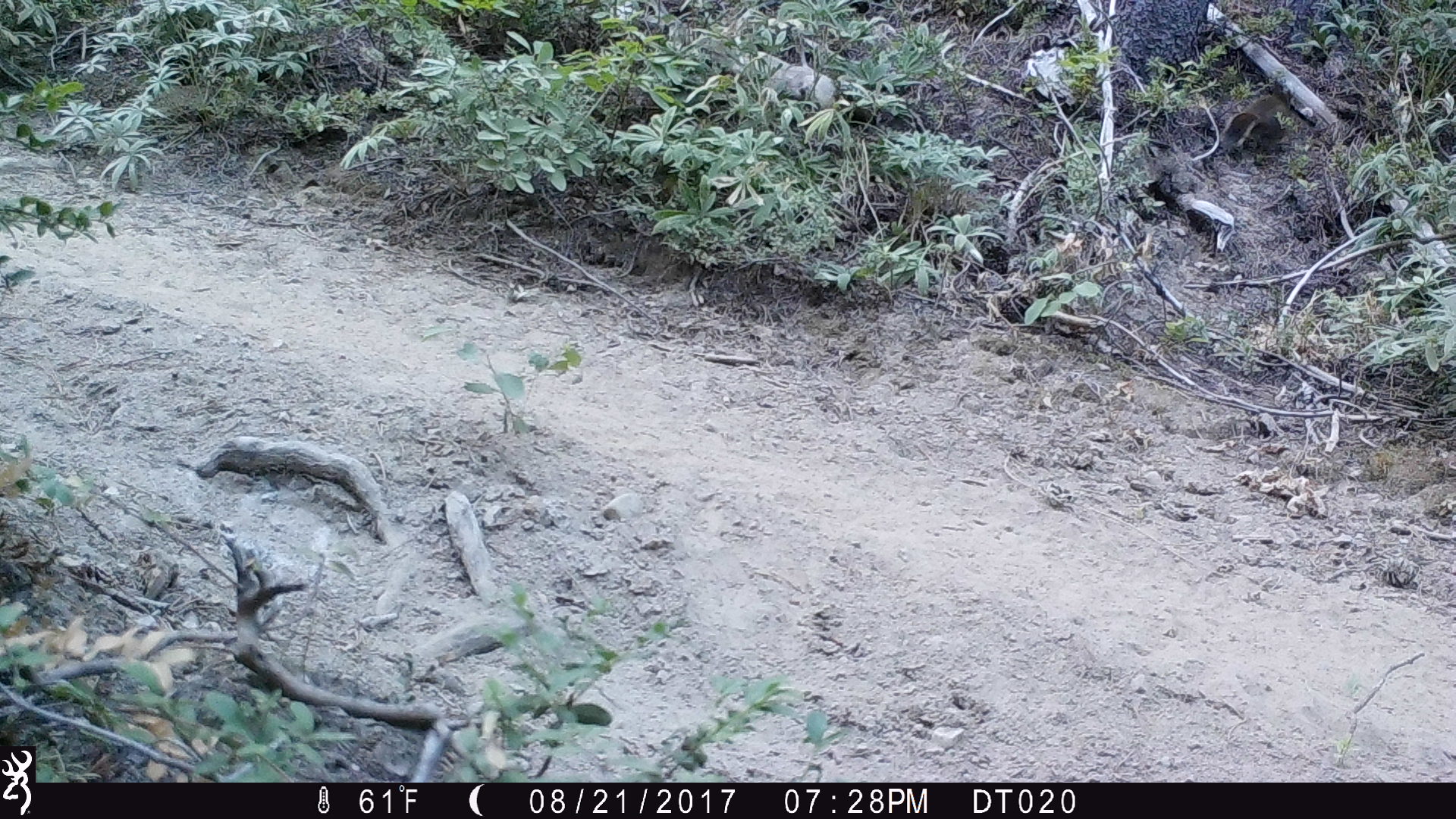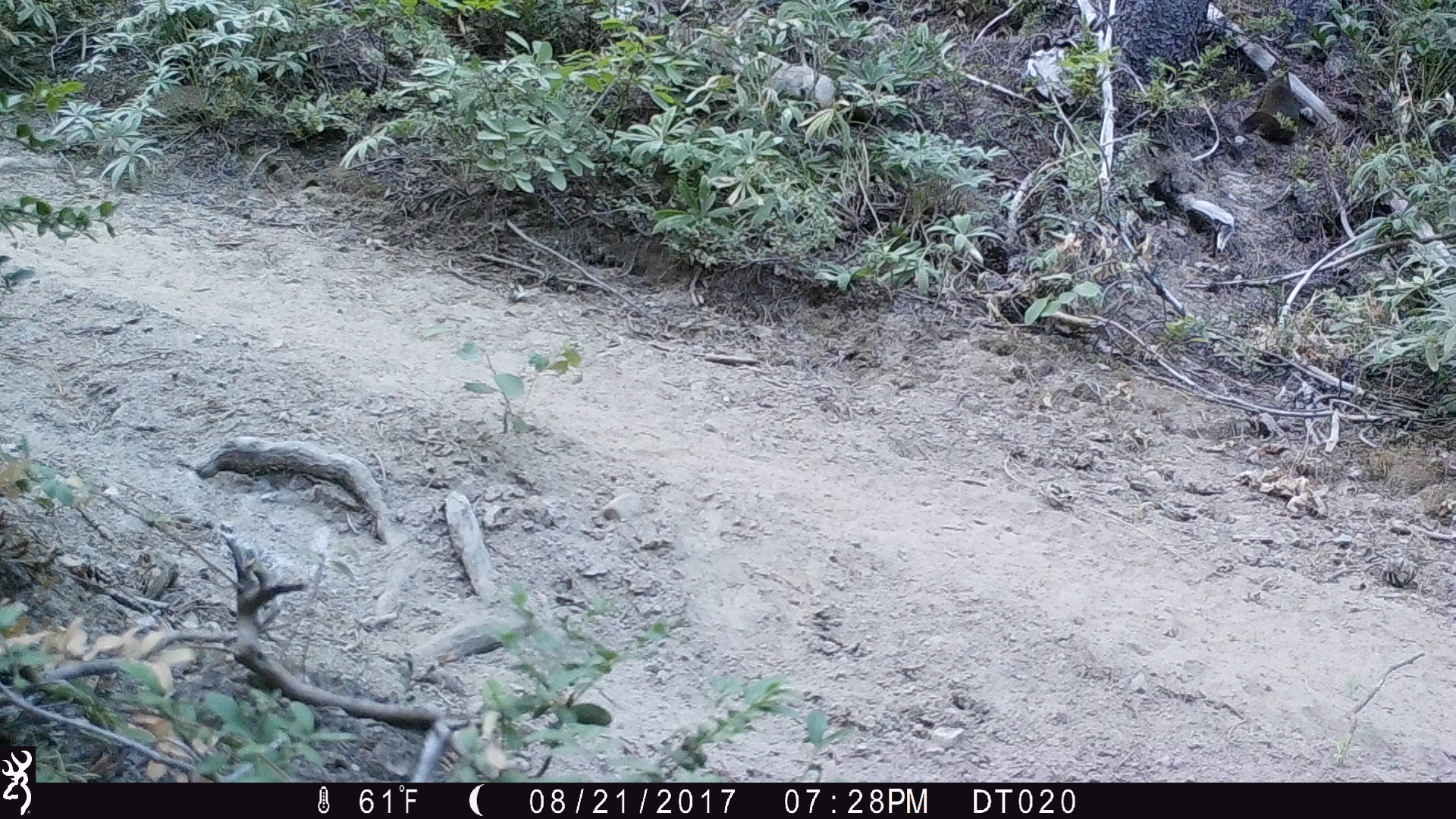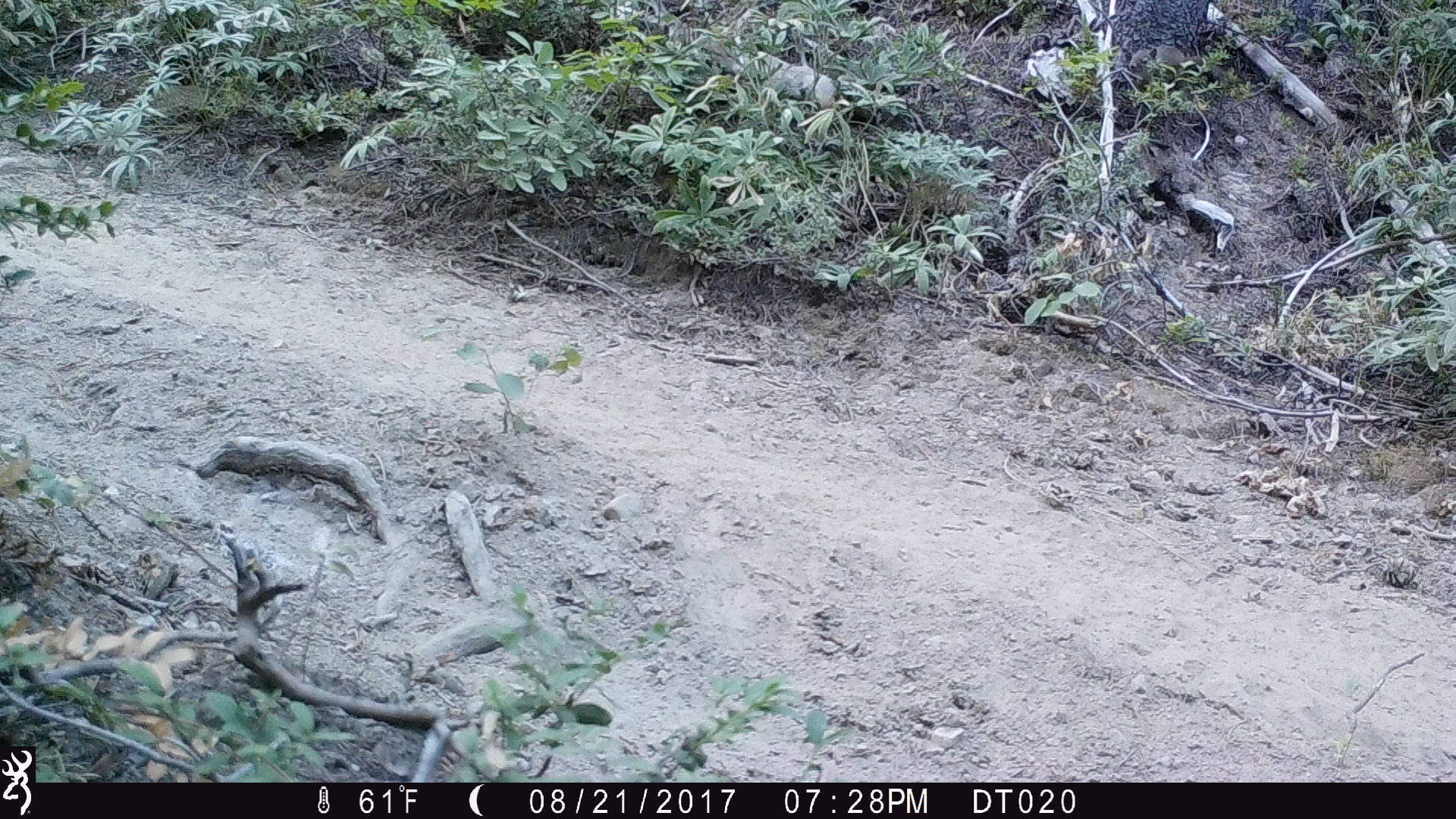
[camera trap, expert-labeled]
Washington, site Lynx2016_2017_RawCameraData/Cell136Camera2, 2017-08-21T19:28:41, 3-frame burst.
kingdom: Animalia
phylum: Chordata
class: Mammalia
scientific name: Mammalia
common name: small mammal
Small mammal (Mammalia). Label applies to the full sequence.